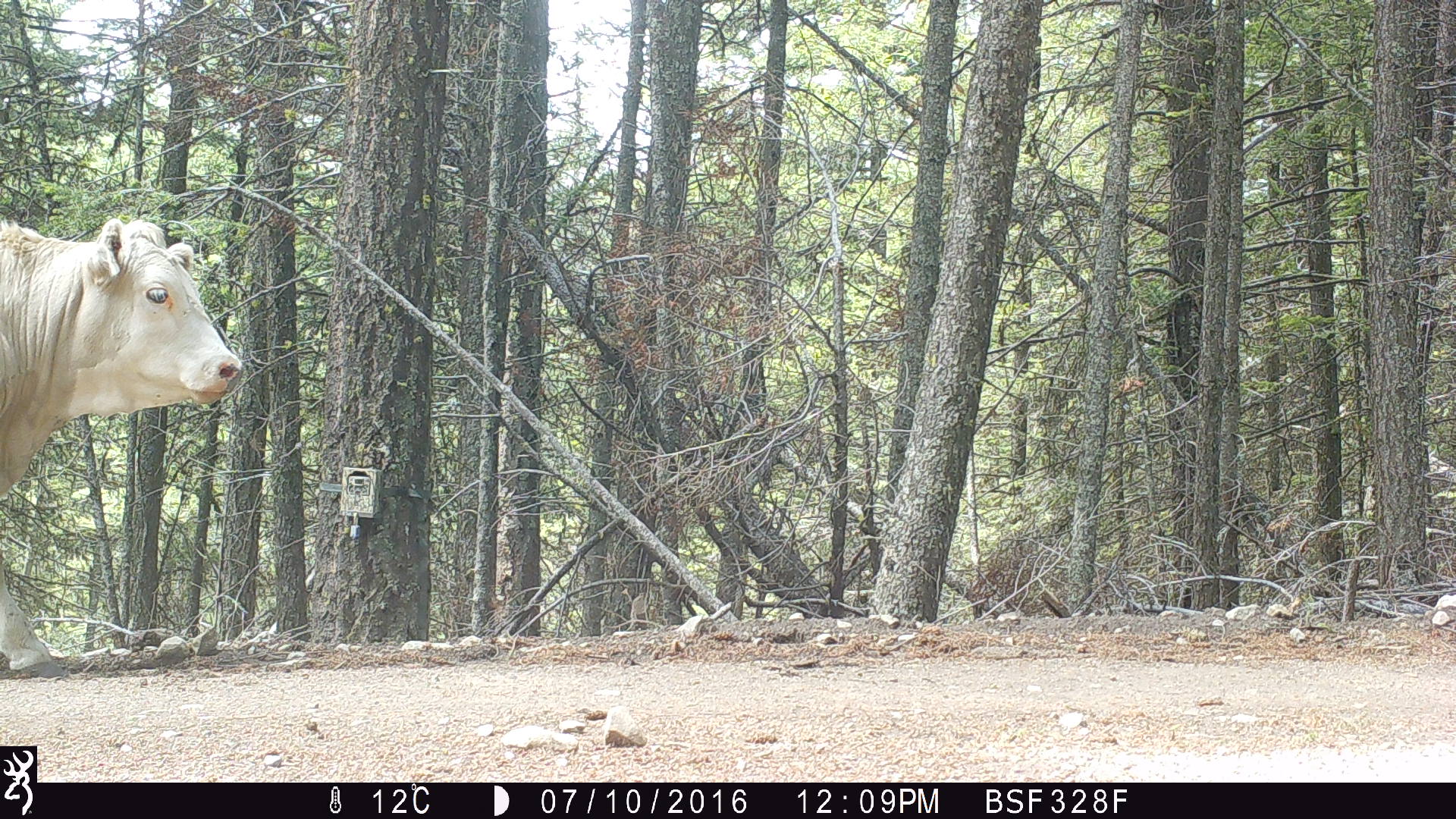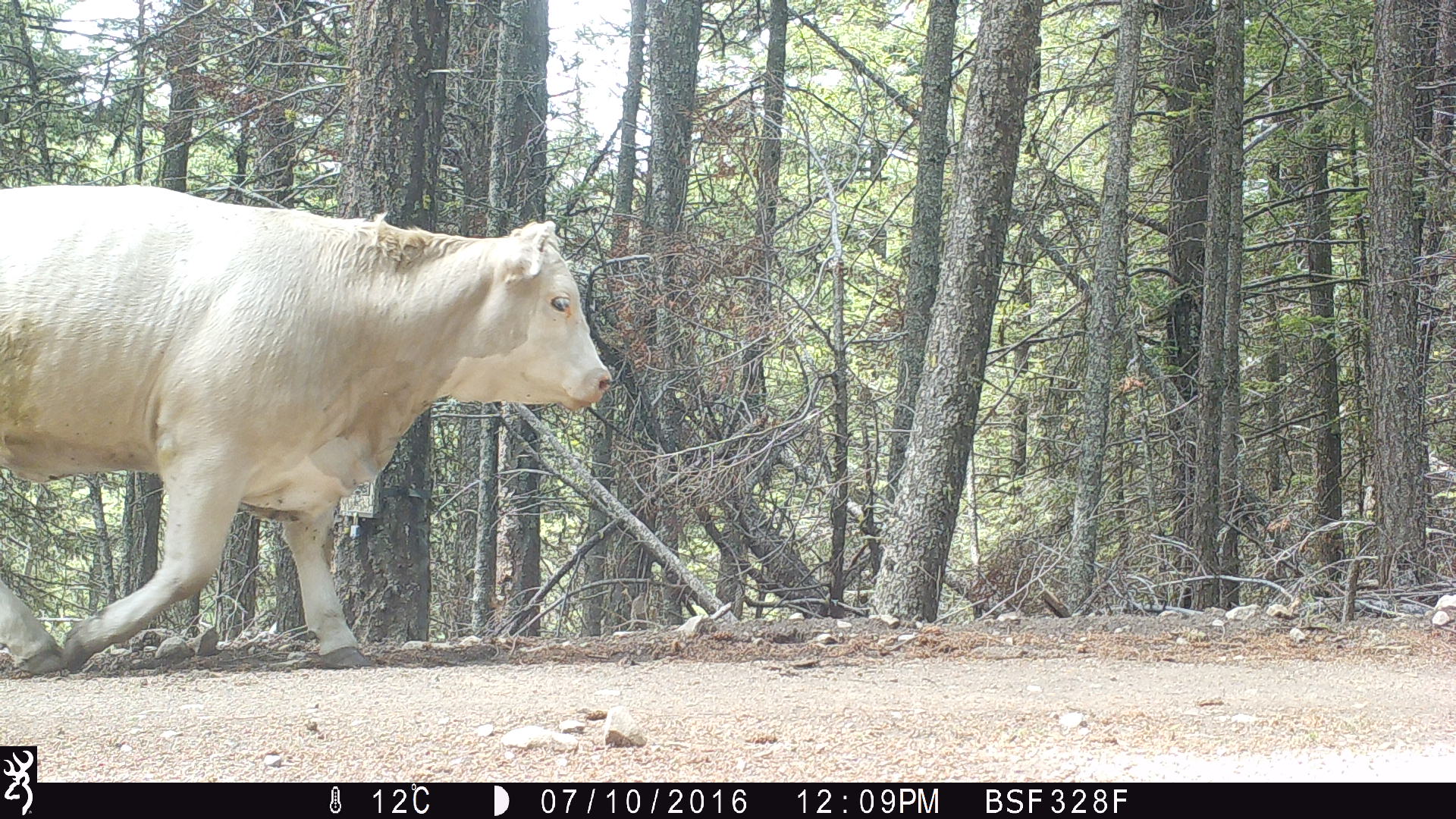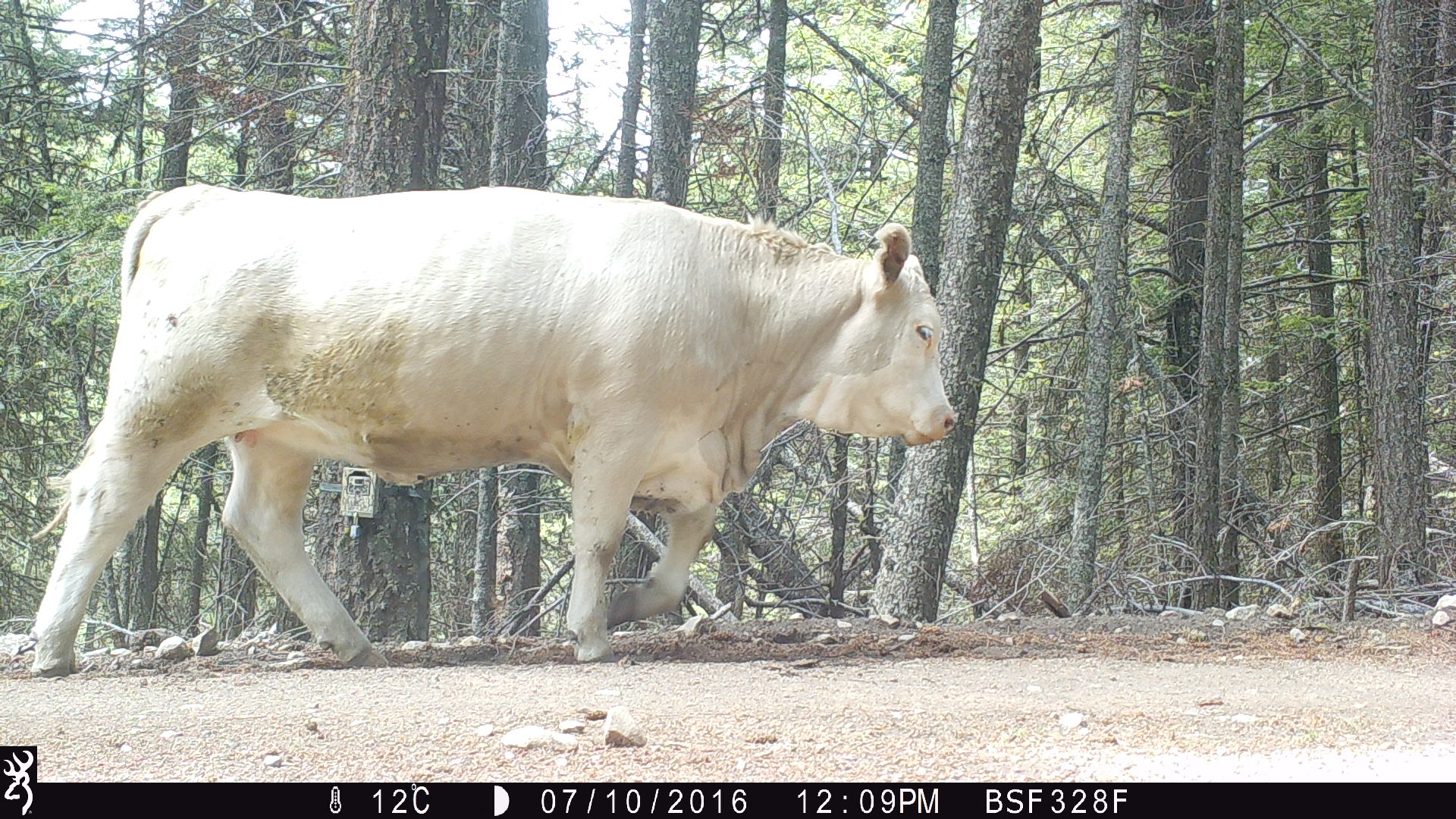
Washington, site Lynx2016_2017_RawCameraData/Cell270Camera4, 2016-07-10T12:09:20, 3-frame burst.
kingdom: Animalia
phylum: Chordata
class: Mammalia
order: Artiodactyla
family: Bovidae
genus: Bos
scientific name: Bos taurus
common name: domestic cattle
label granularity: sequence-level